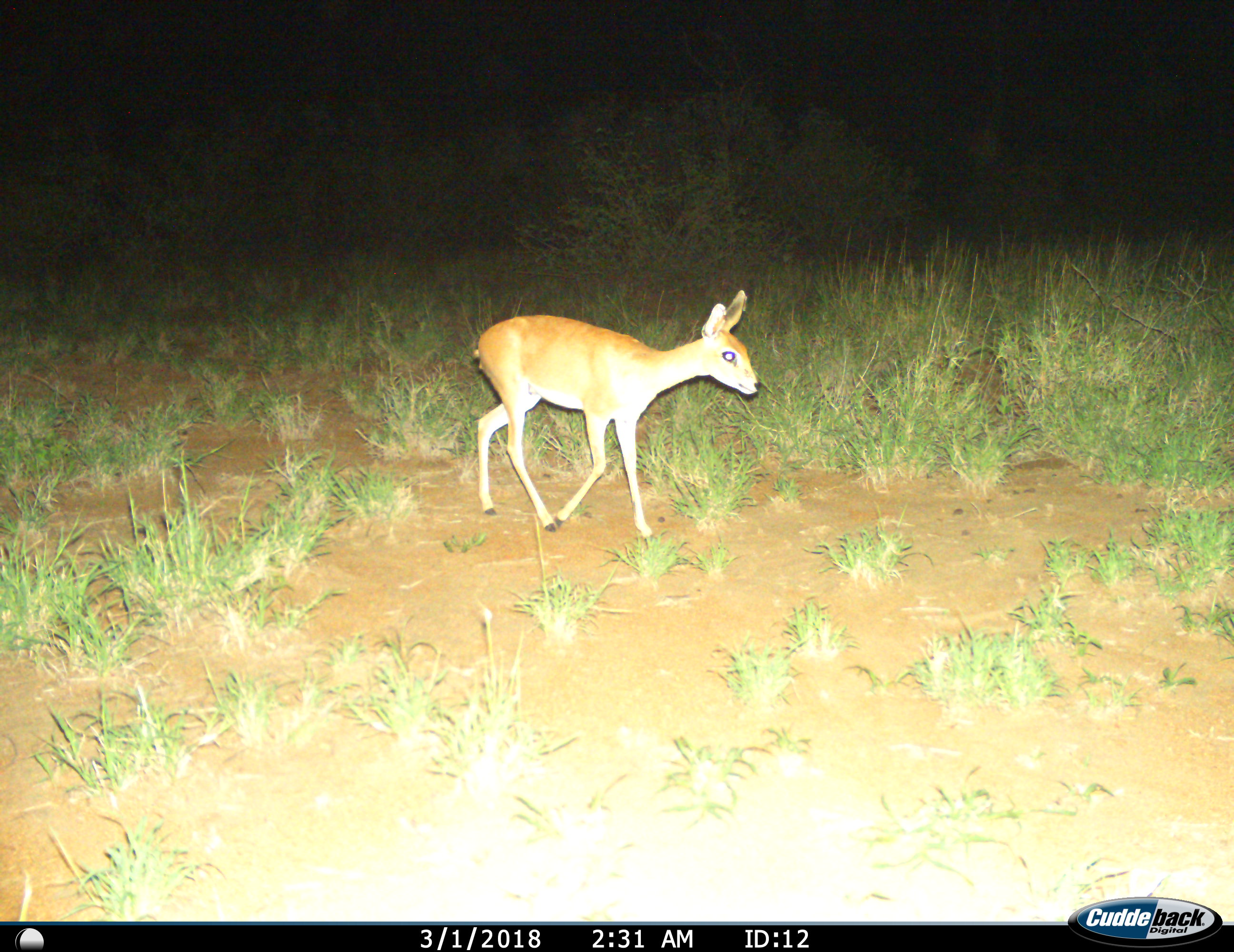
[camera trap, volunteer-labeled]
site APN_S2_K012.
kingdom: Animalia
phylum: Chordata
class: Mammalia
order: Artiodactyla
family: Bovidae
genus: Raphicerus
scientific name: Raphicerus campestris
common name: steenbok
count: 1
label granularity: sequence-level